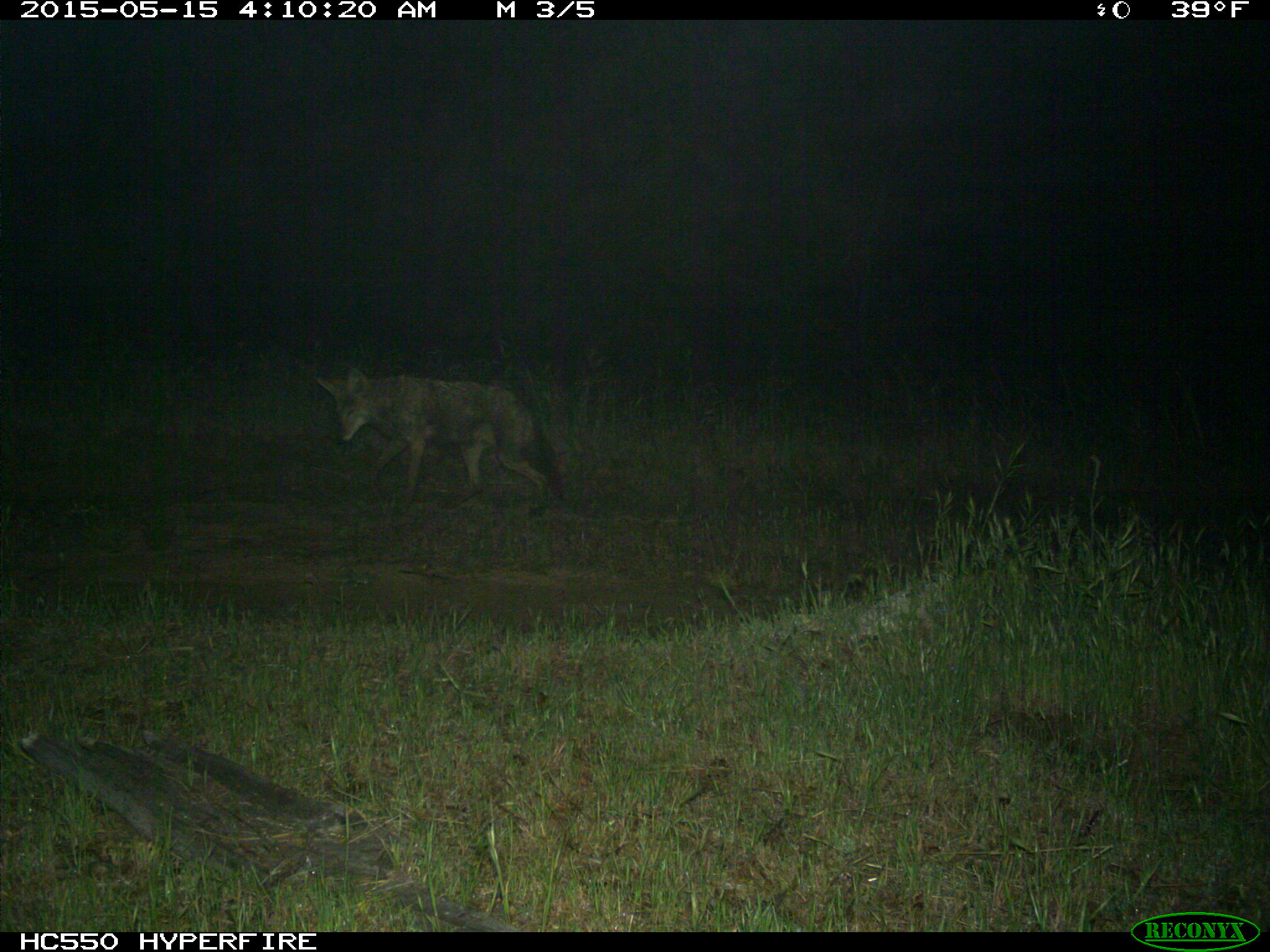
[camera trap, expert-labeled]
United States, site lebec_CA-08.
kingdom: Animalia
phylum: Chordata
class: Mammalia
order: Carnivora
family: Canidae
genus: Canis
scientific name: Canis latrans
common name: coyote